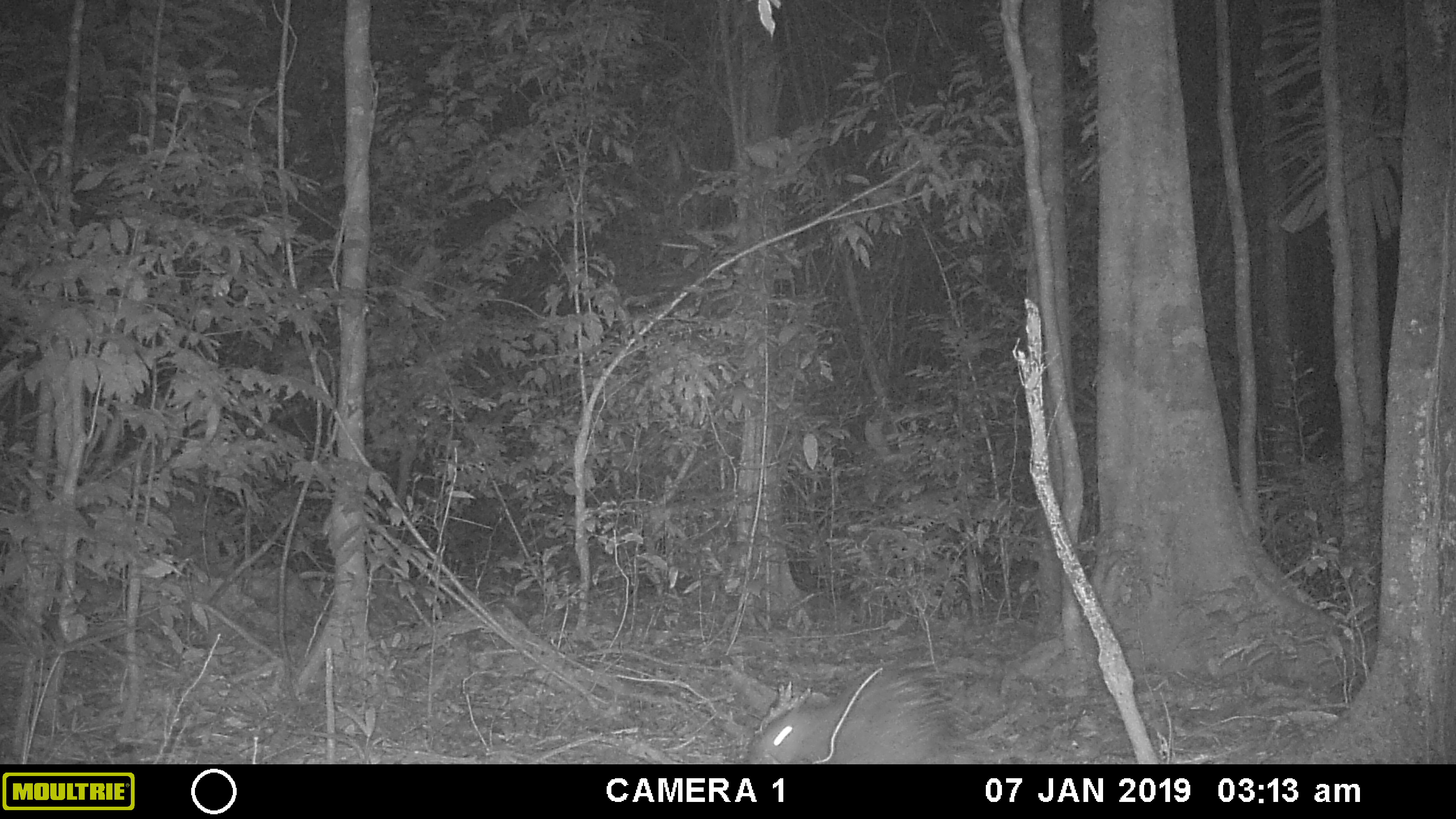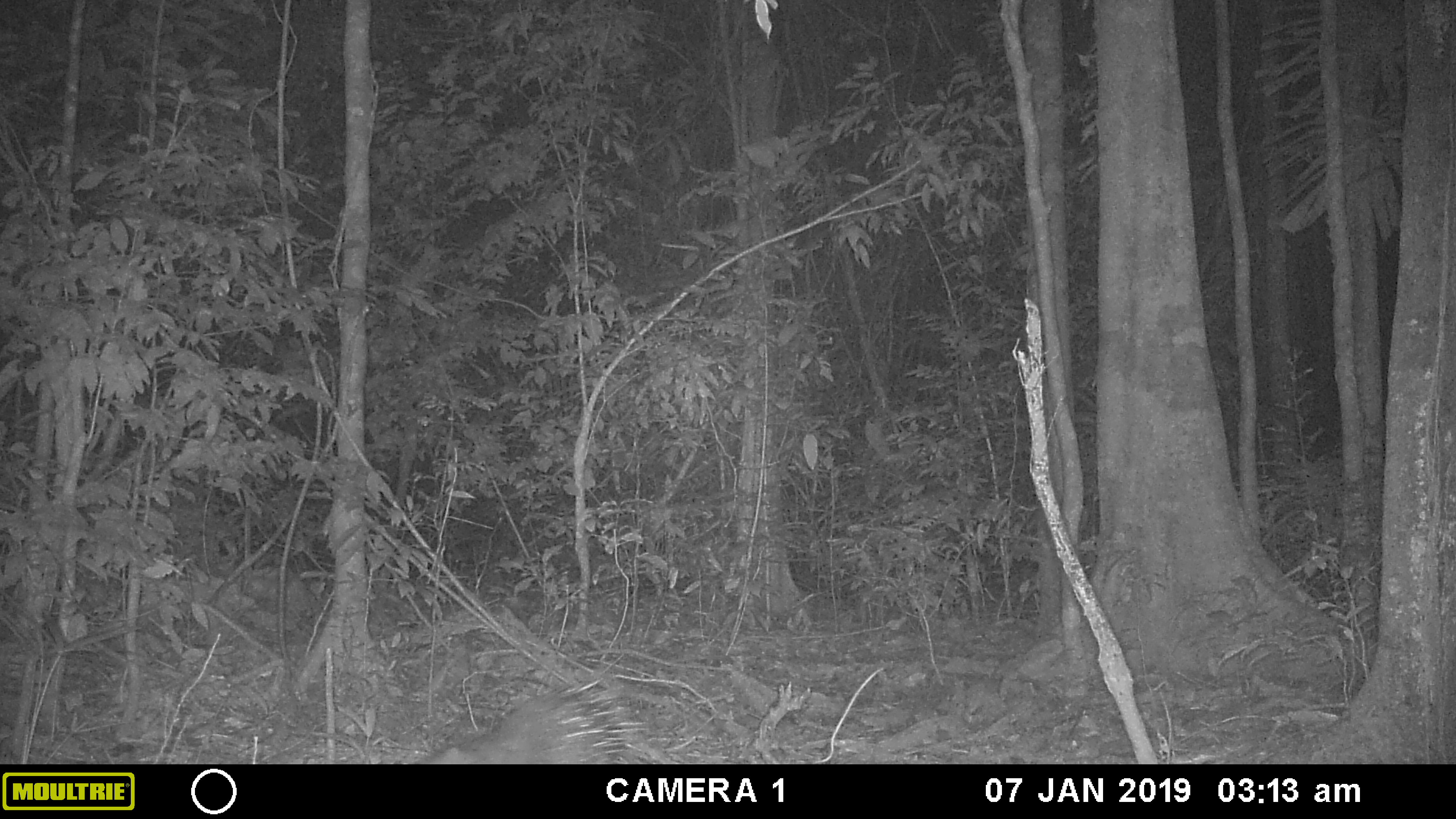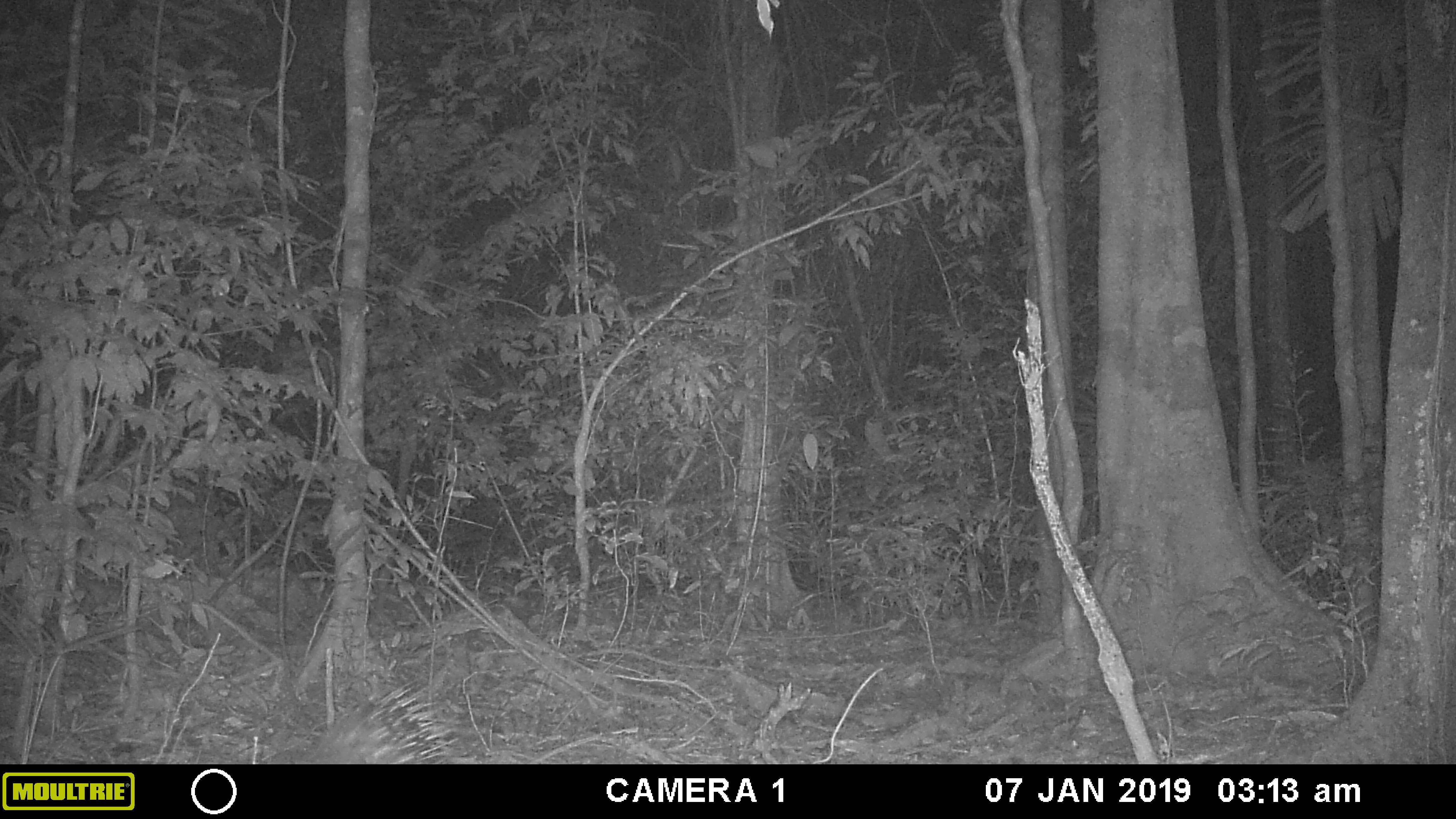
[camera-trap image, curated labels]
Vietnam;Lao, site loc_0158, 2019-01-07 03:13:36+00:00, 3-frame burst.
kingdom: Animalia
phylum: Chordata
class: Mammalia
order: Rodentia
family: Hystricidae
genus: Hystrix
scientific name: Hystrix brachyura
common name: malayan porcupine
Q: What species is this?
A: Malayan porcupine (Hystrix brachyura).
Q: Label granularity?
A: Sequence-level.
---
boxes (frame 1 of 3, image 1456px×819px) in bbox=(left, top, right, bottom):
malayan porcupine: bbox=(751, 670, 954, 763)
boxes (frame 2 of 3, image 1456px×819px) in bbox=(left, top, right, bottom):
malayan porcupine: bbox=(418, 682, 638, 764)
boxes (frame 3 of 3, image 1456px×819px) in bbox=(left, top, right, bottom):
malayan porcupine: bbox=(300, 684, 459, 763)